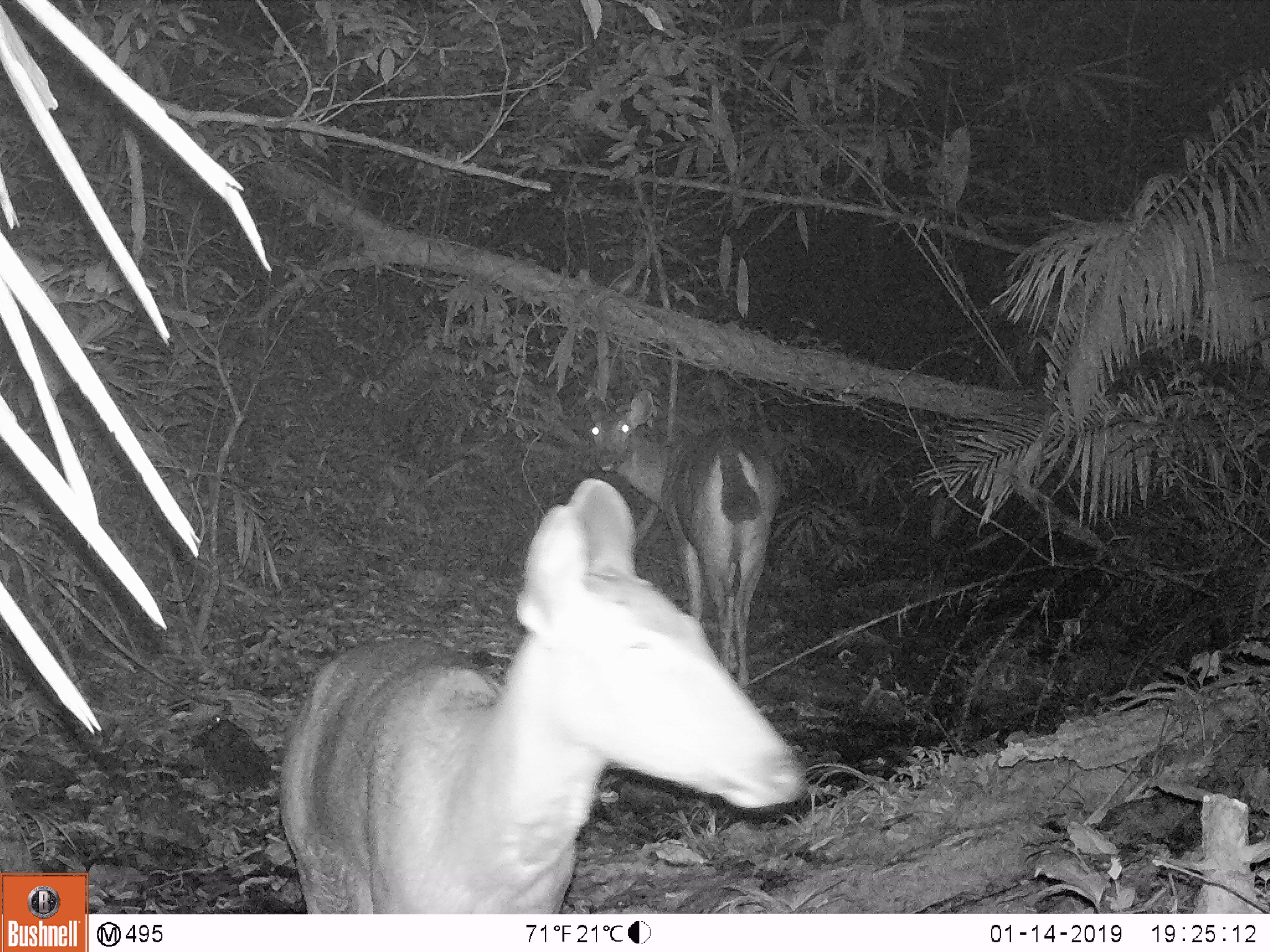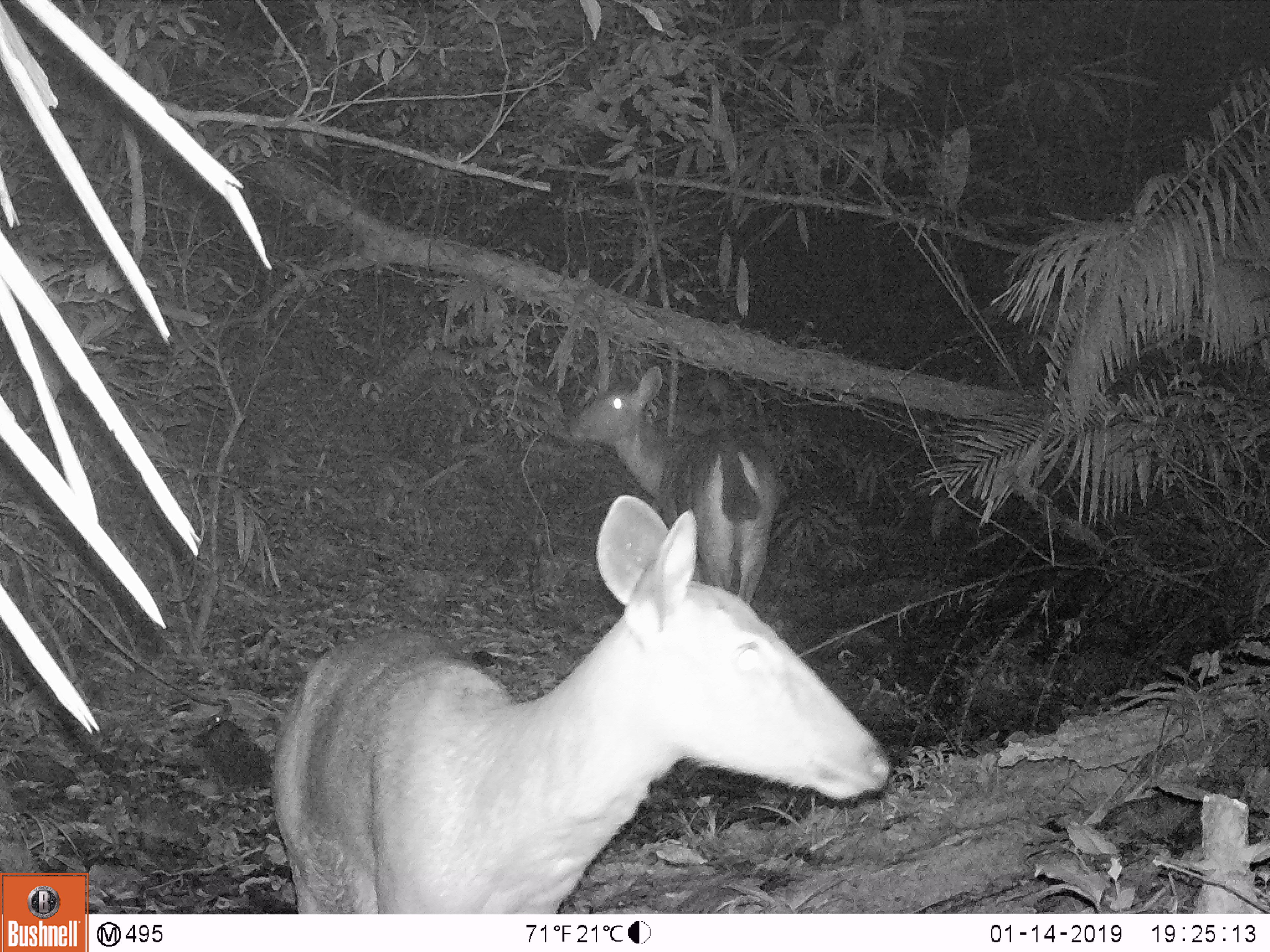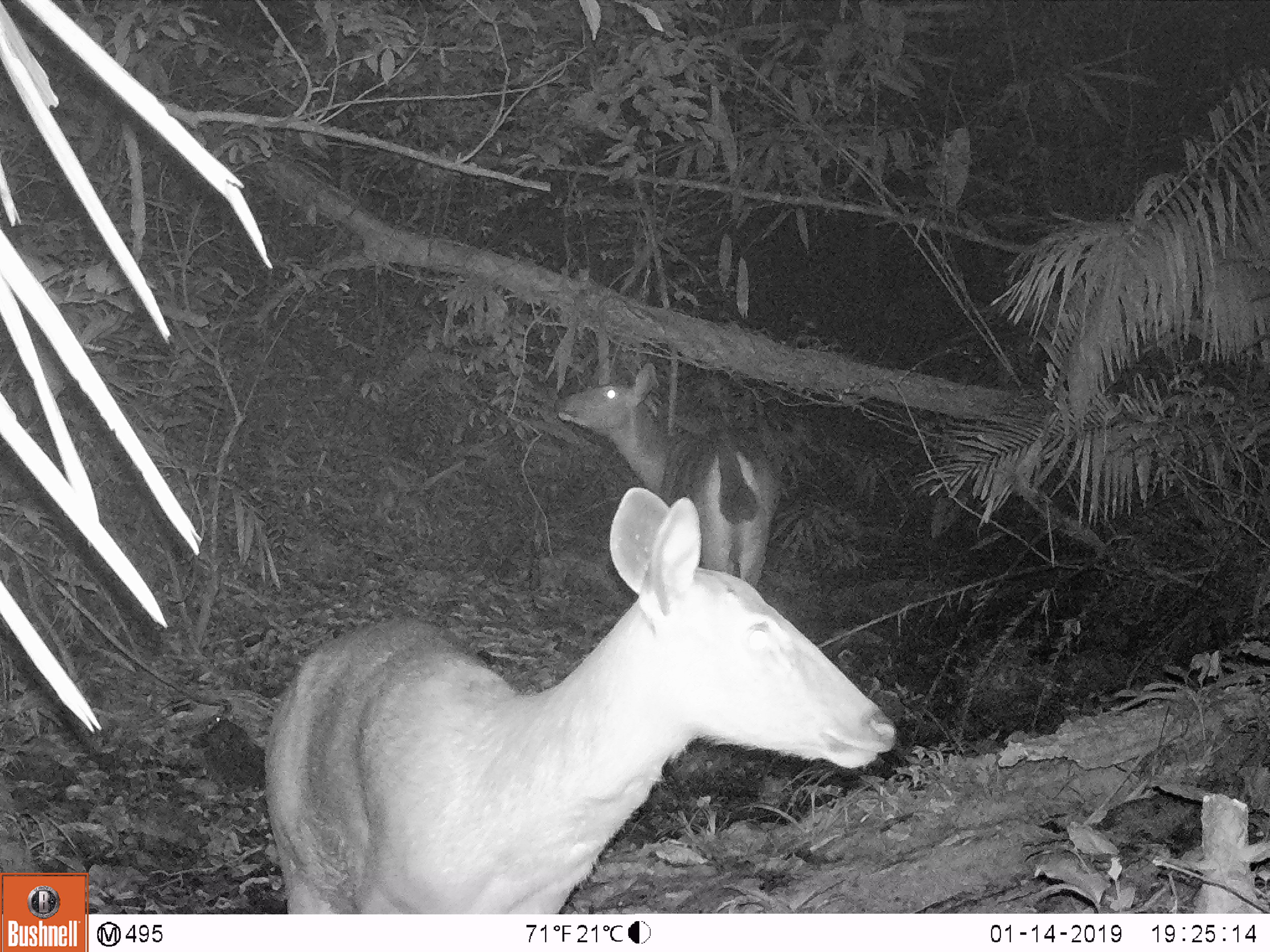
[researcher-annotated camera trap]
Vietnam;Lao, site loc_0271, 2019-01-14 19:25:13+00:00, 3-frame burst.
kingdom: Animalia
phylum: Chordata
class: Mammalia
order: Artiodactyla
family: Cervidae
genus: Rusa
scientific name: Rusa unicolor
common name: sambar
Sambar (Rusa unicolor). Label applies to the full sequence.